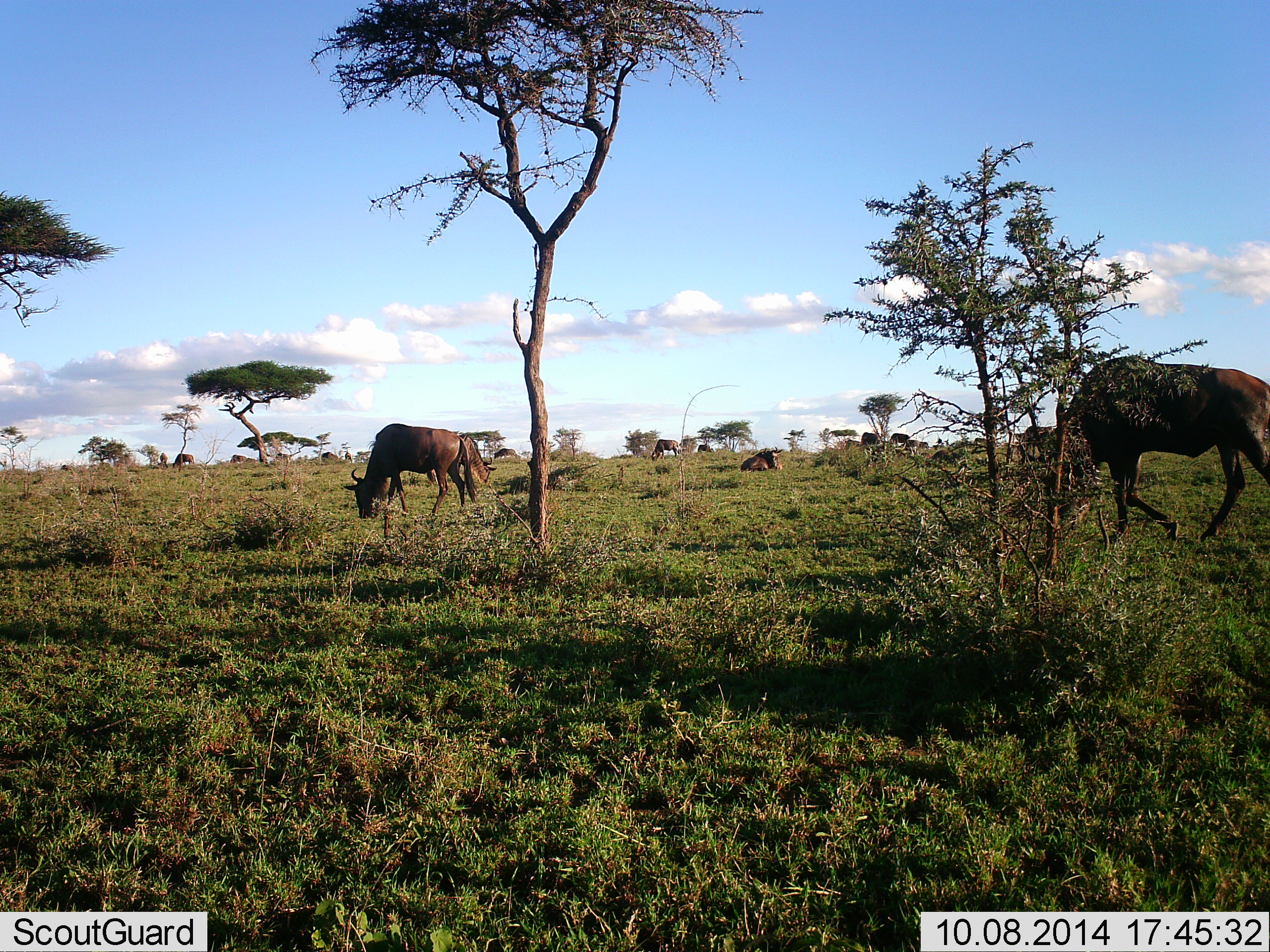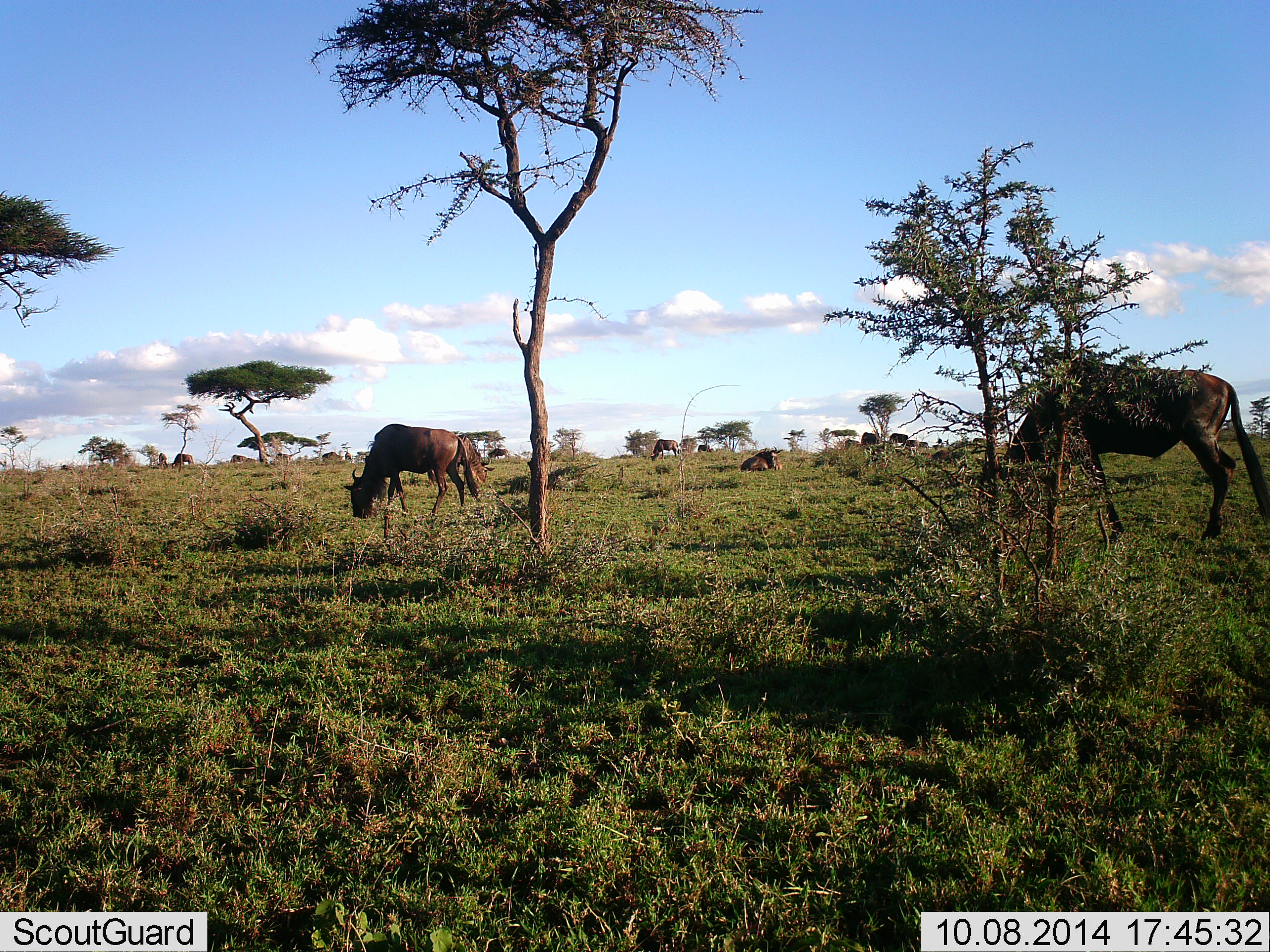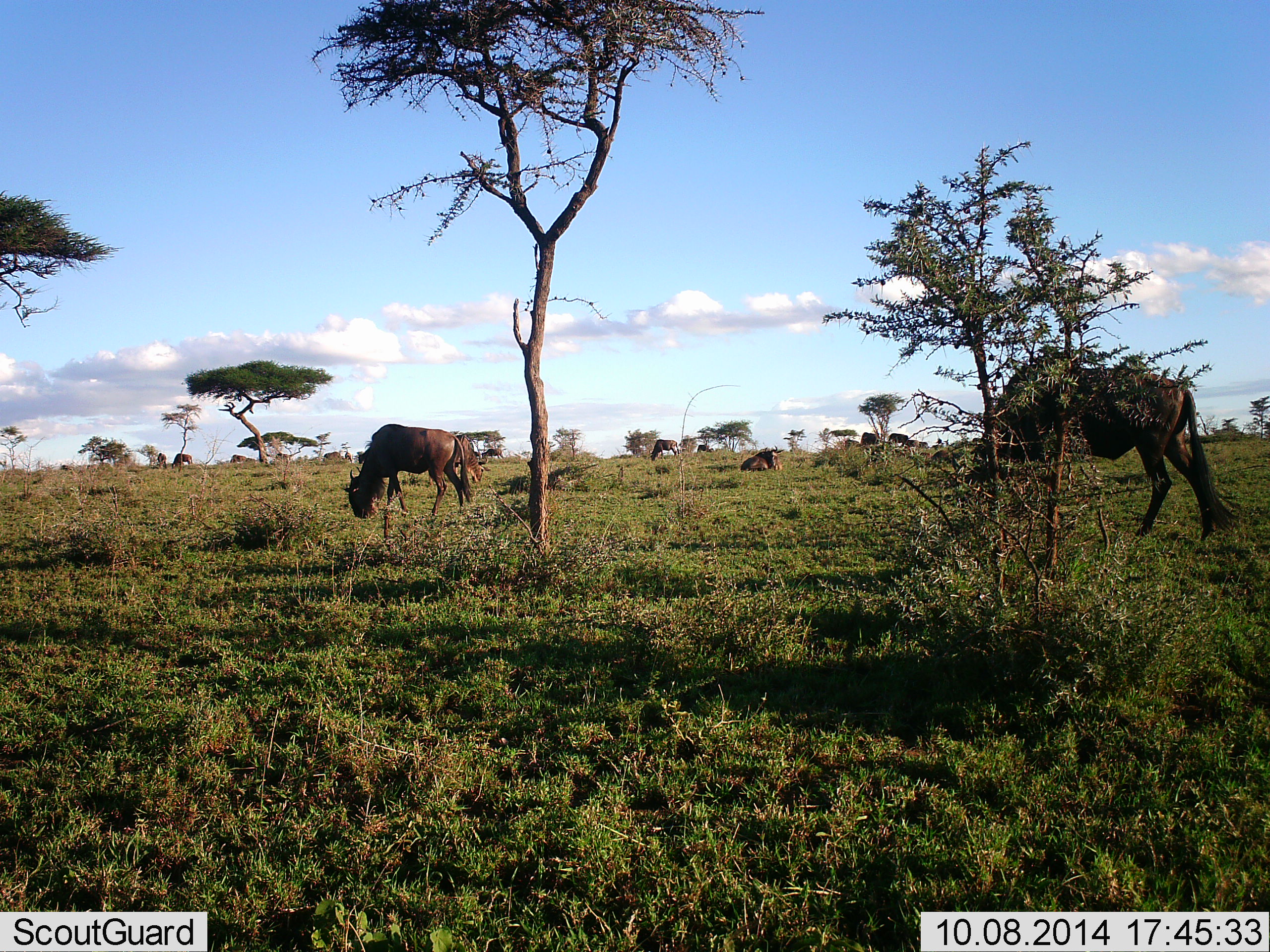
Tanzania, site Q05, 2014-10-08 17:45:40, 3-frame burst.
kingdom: Animalia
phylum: Chordata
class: Mammalia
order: Artiodactyla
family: Bovidae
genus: Connochaetes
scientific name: Connochaetes taurinus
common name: blue wildebeest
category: wildebeest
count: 10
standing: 50%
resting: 50%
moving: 40%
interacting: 0%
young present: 0%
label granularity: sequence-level